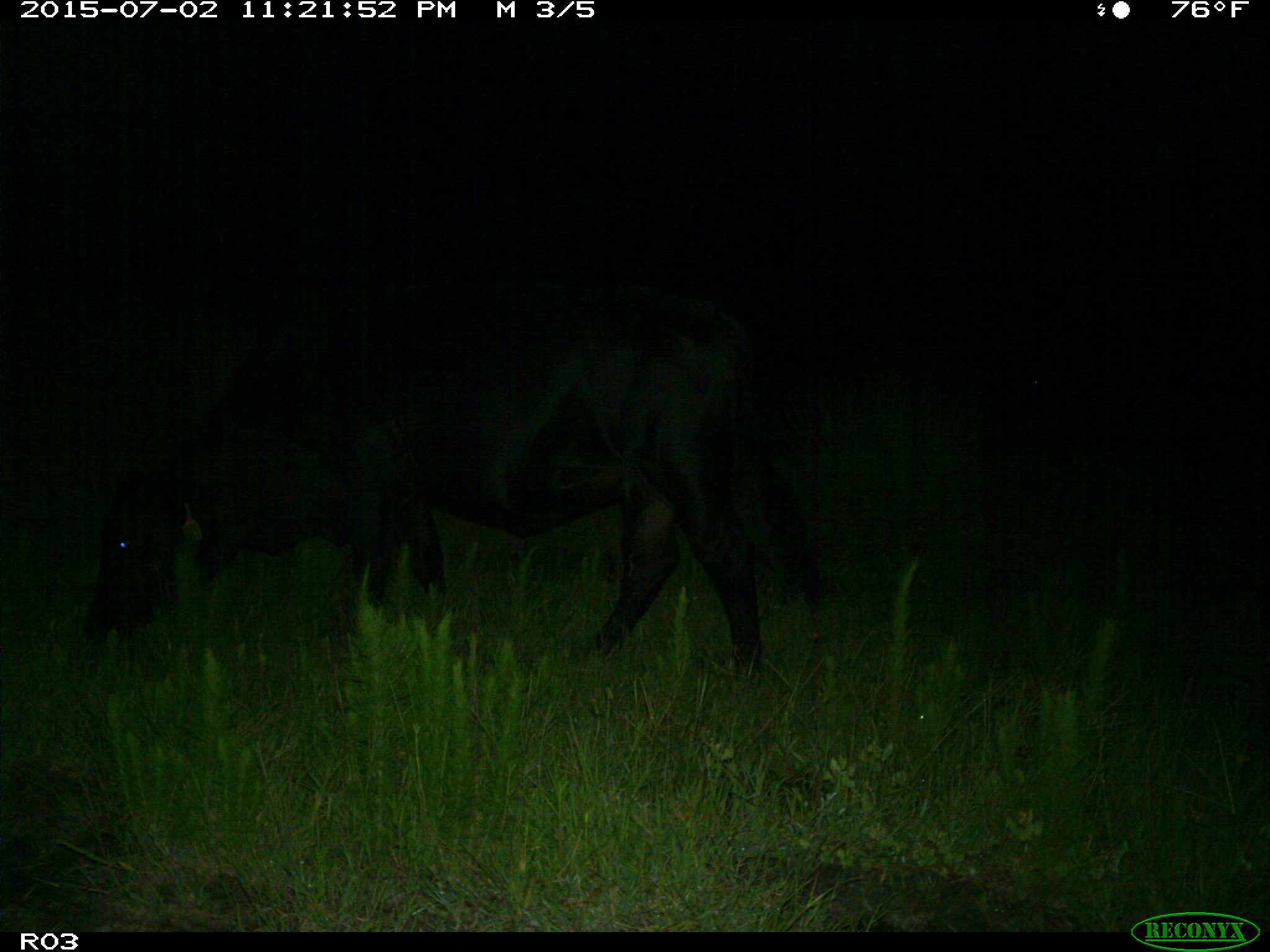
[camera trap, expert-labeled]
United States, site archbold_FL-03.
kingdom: Animalia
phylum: Chordata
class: Mammalia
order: Artiodactyla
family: Bovidae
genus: Bos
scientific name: Bos taurus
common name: domestic cow